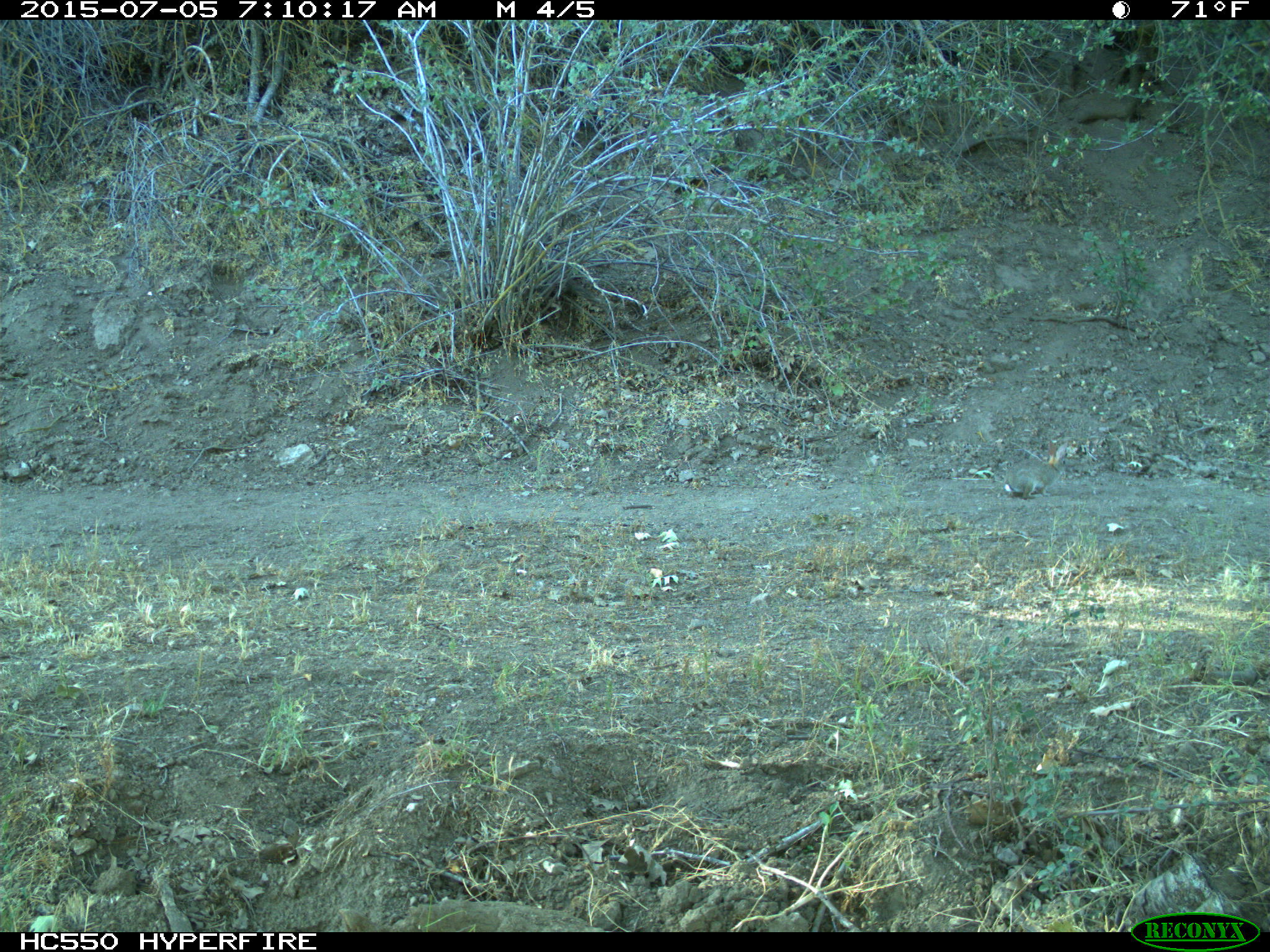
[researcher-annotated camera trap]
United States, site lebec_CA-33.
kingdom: Animalia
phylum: Chordata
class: Mammalia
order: Lagomorpha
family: Leporidae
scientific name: Leporidae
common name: rabbits and hares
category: unidentified rabbit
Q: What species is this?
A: Unidentified rabbit (rabbits and hares) (Leporidae).